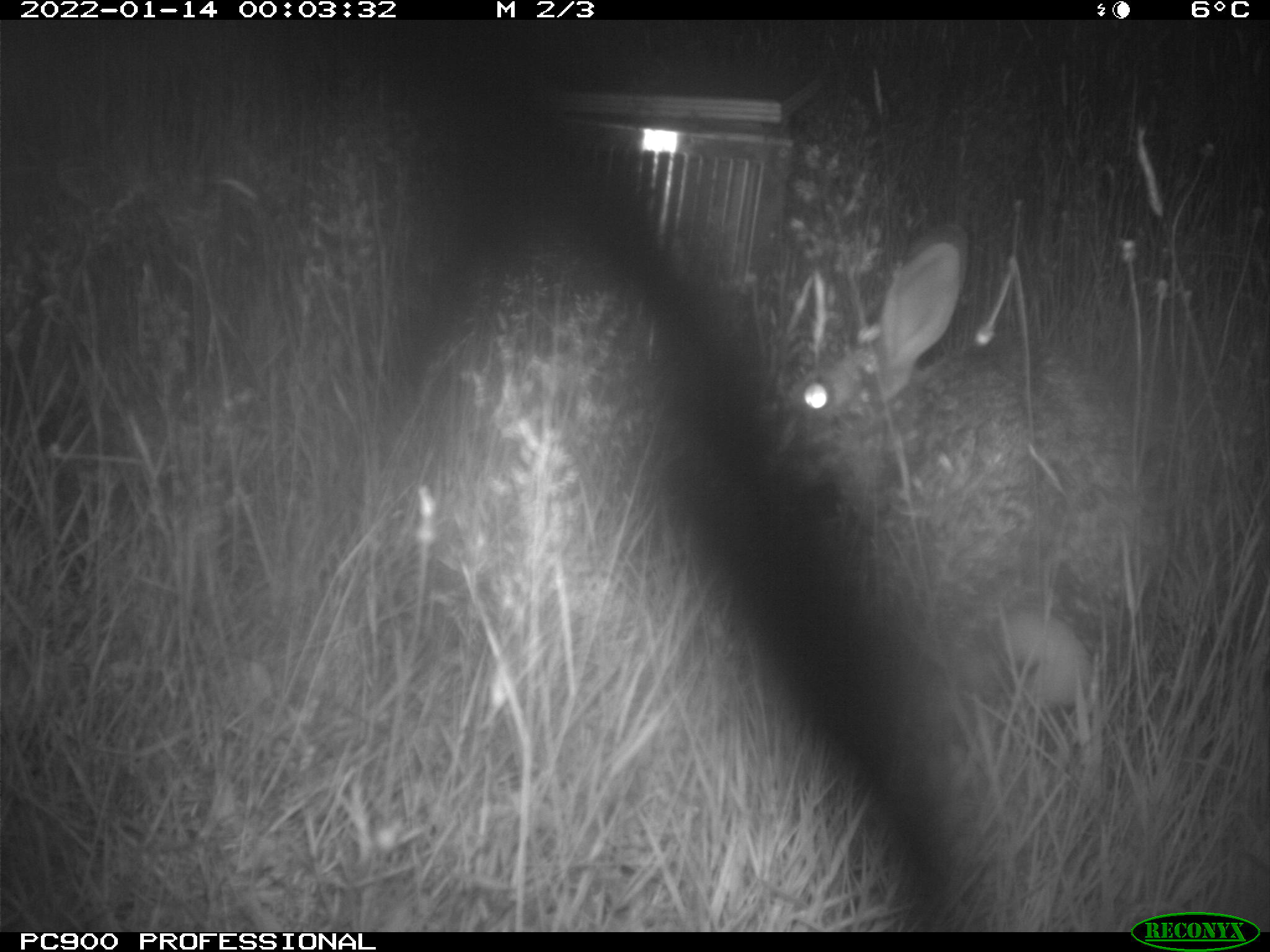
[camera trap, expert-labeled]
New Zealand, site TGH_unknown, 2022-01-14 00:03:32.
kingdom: Animalia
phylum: Chordata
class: Mammalia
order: Lagomorpha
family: Leporidae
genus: Oryctolagus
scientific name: Oryctolagus cuniculus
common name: european rabbit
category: rabbit